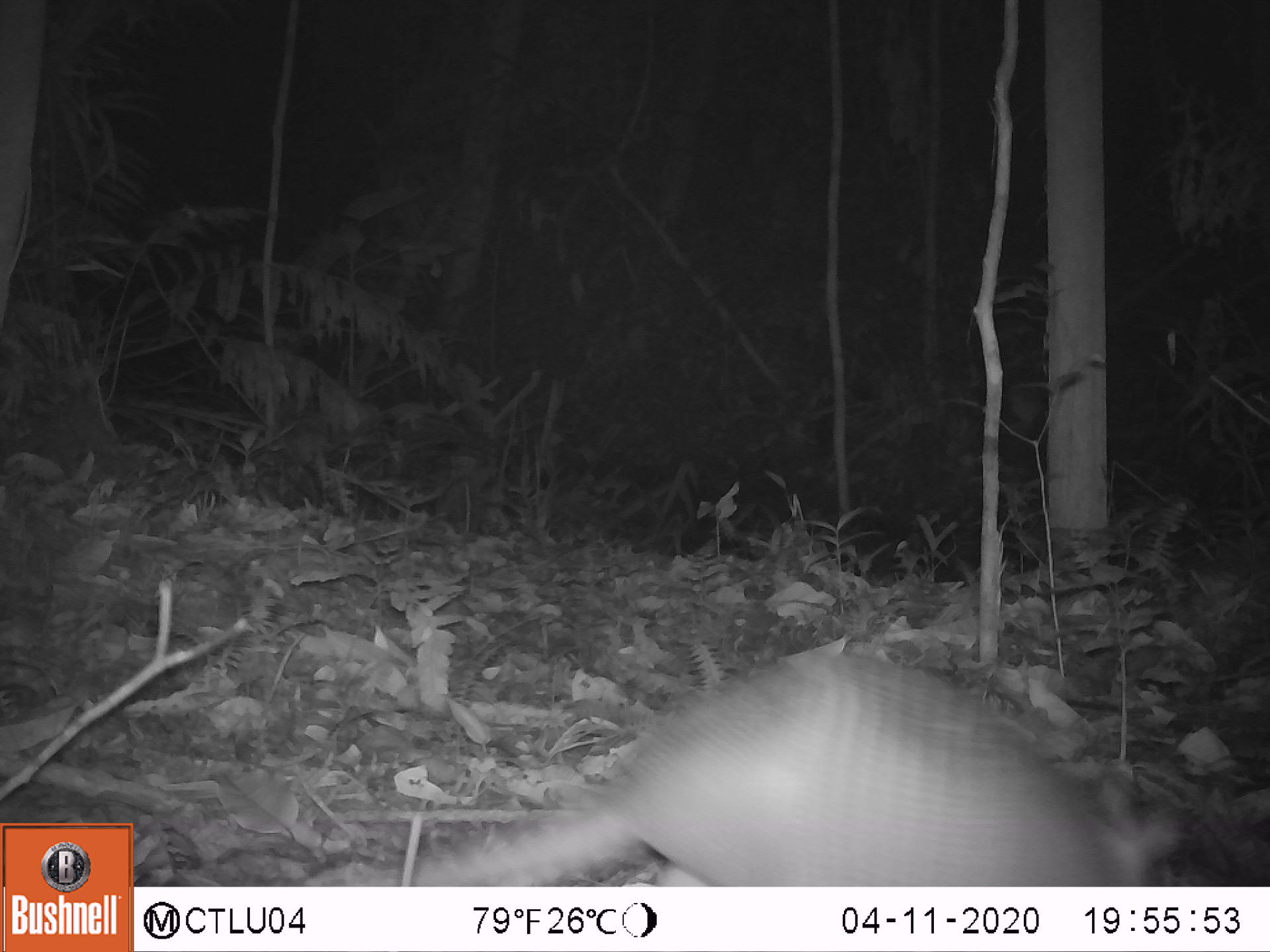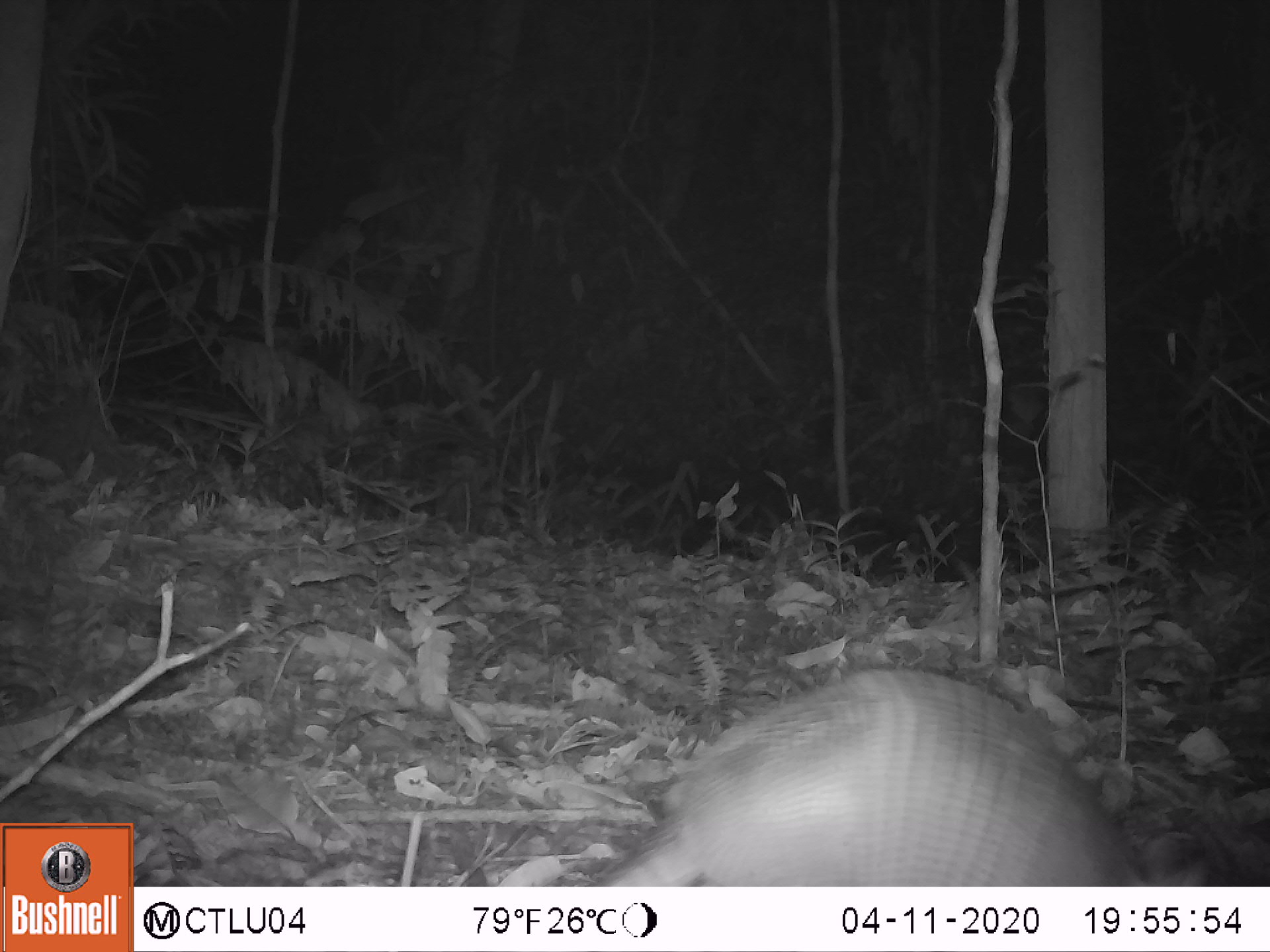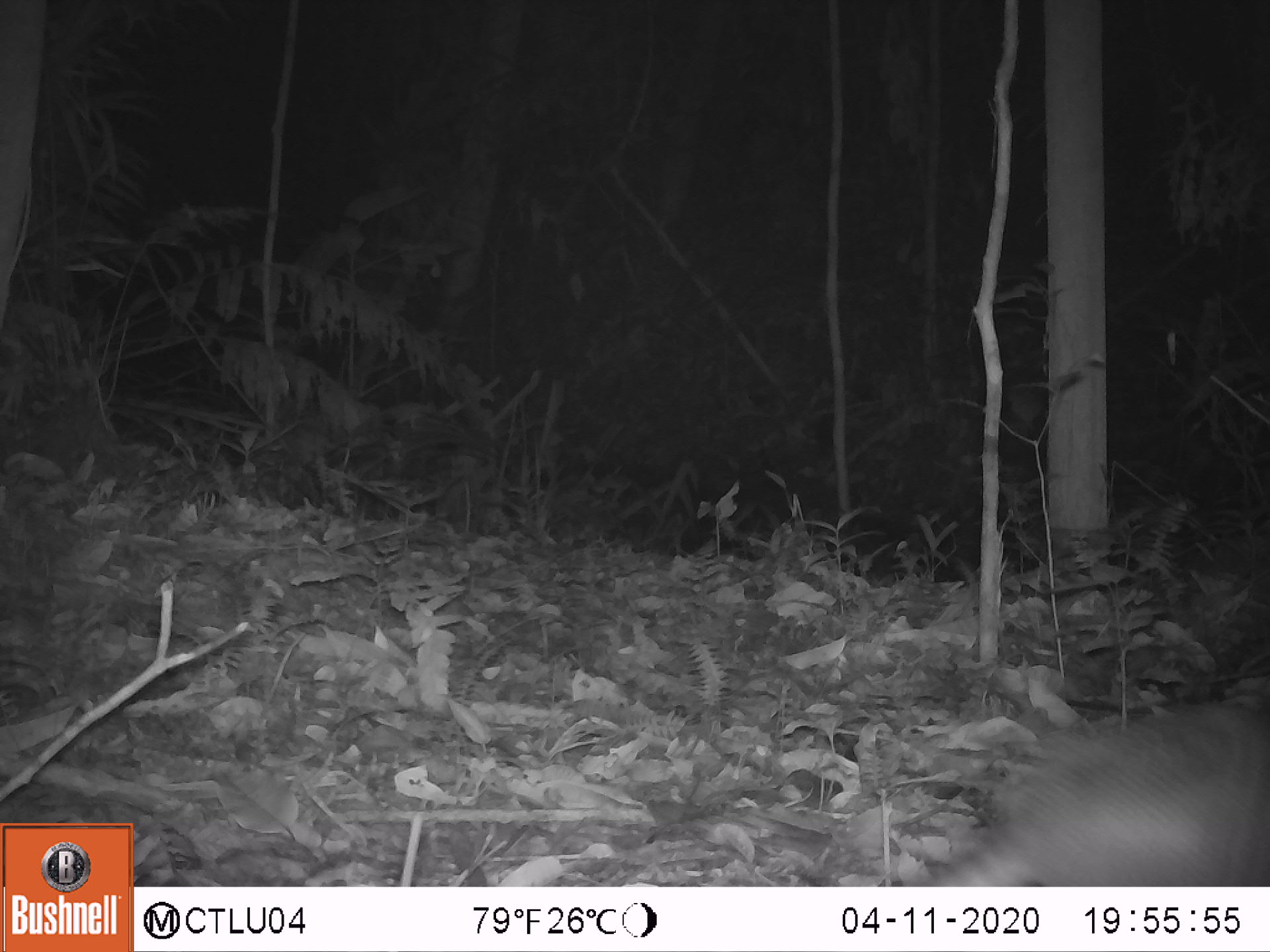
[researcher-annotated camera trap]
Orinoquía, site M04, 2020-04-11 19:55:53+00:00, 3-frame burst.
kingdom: Animalia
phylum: Chordata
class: Mammalia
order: Cingulata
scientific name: Cingulata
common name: armadillo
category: unknown armadillo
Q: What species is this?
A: Unknown armadillo (armadillo) (Cingulata).